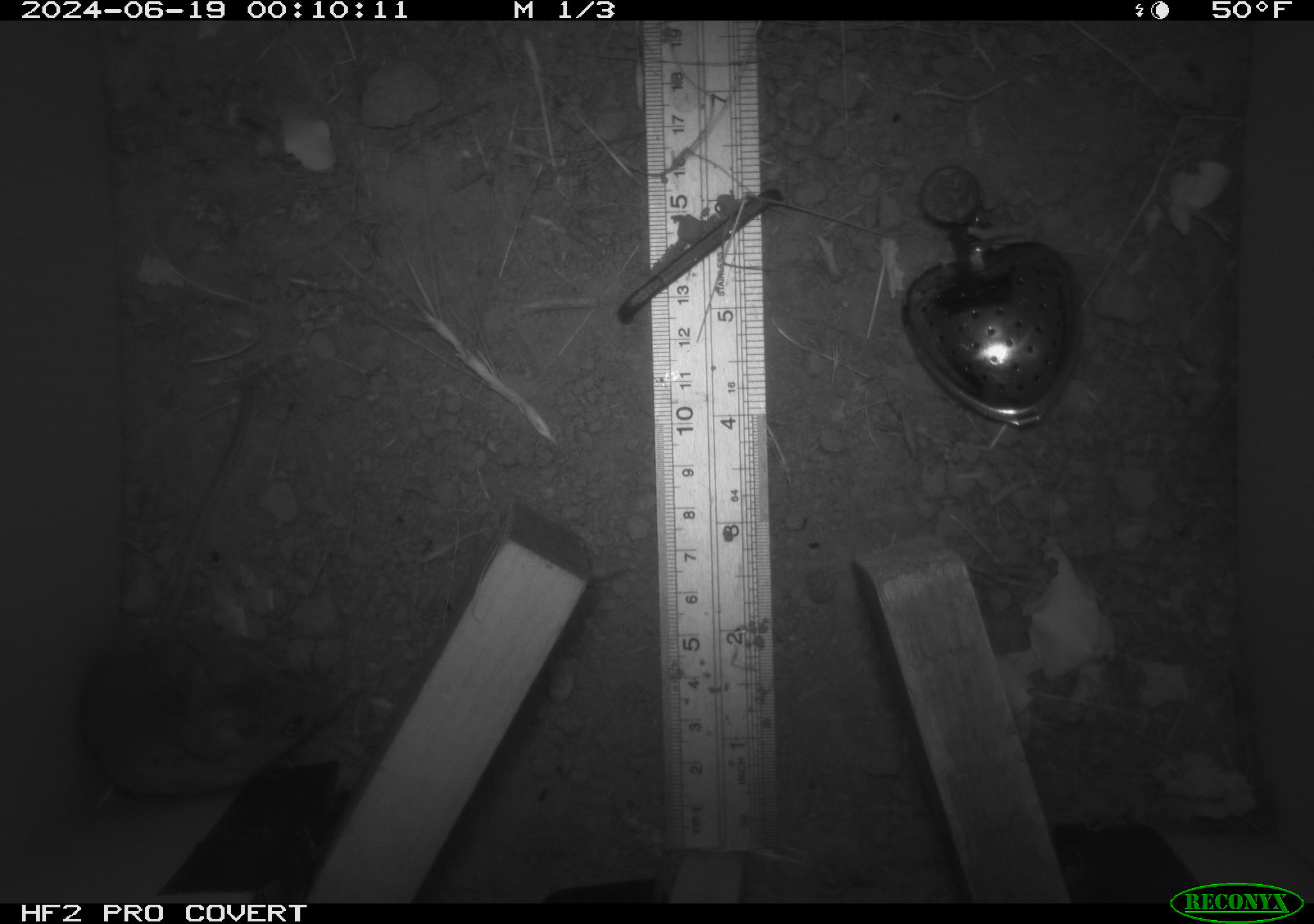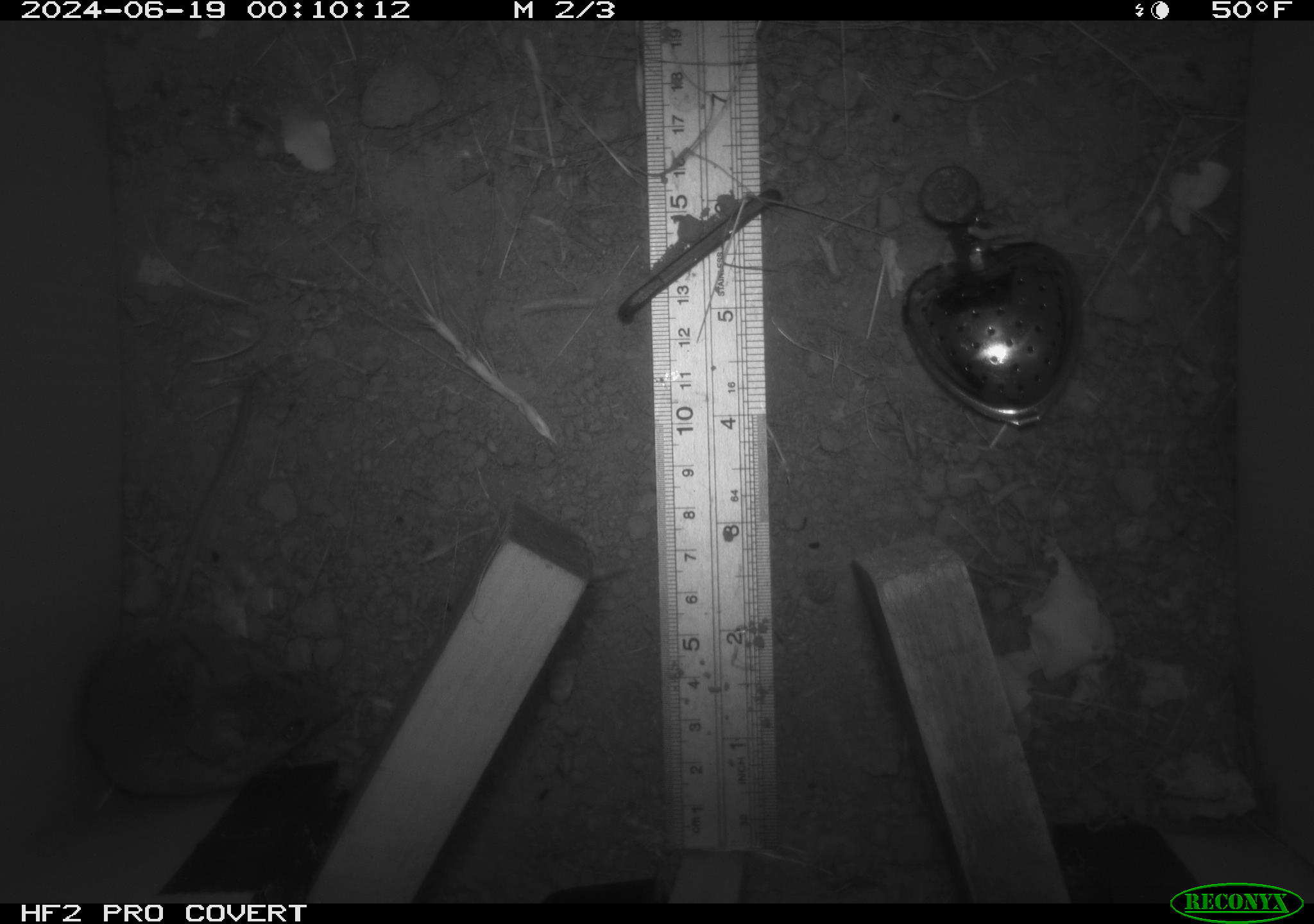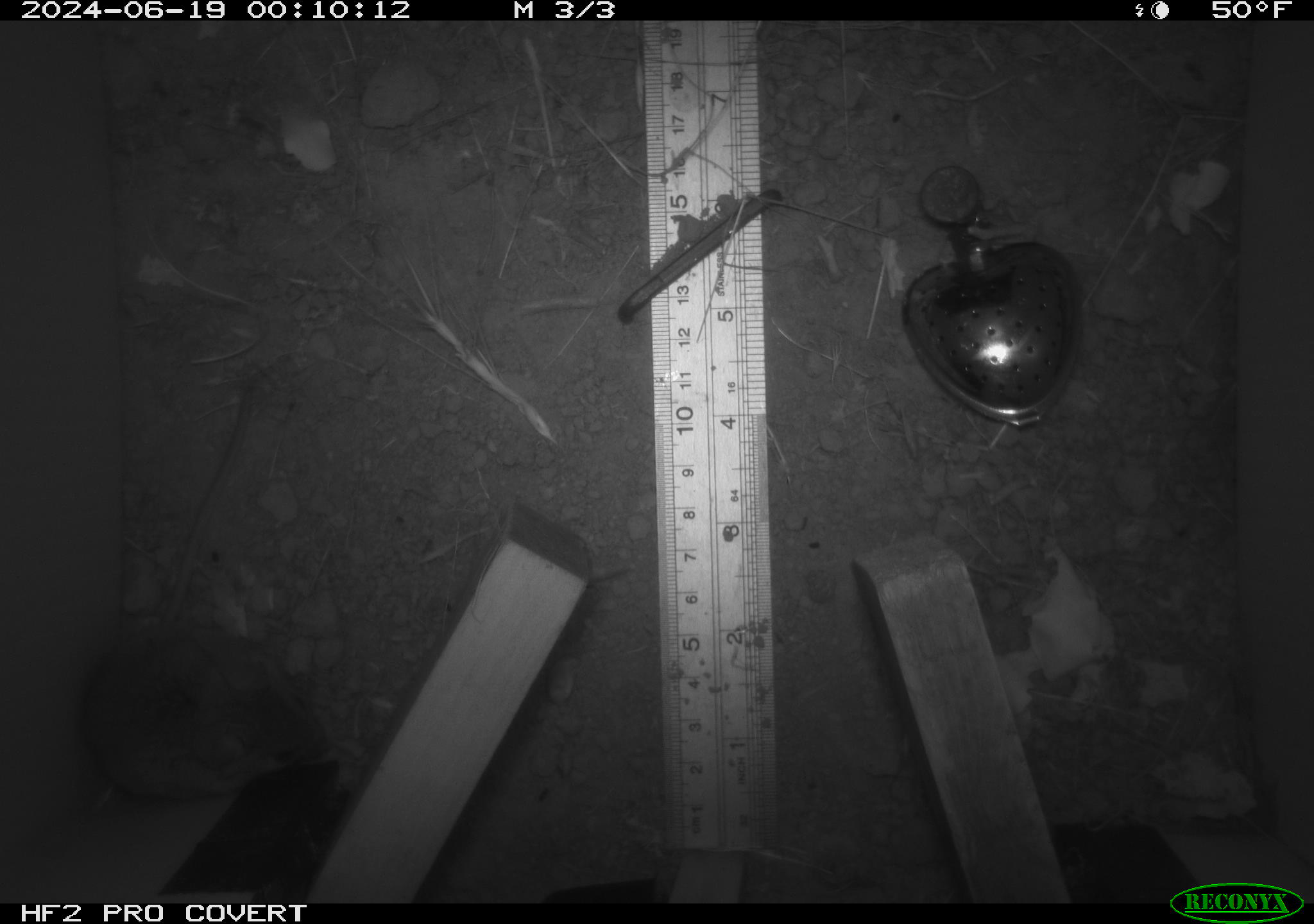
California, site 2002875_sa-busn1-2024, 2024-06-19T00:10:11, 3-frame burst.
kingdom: Animalia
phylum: Chordata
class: Mammalia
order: Rodentia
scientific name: Rodentia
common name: rodent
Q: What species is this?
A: Rodent (Rodentia).